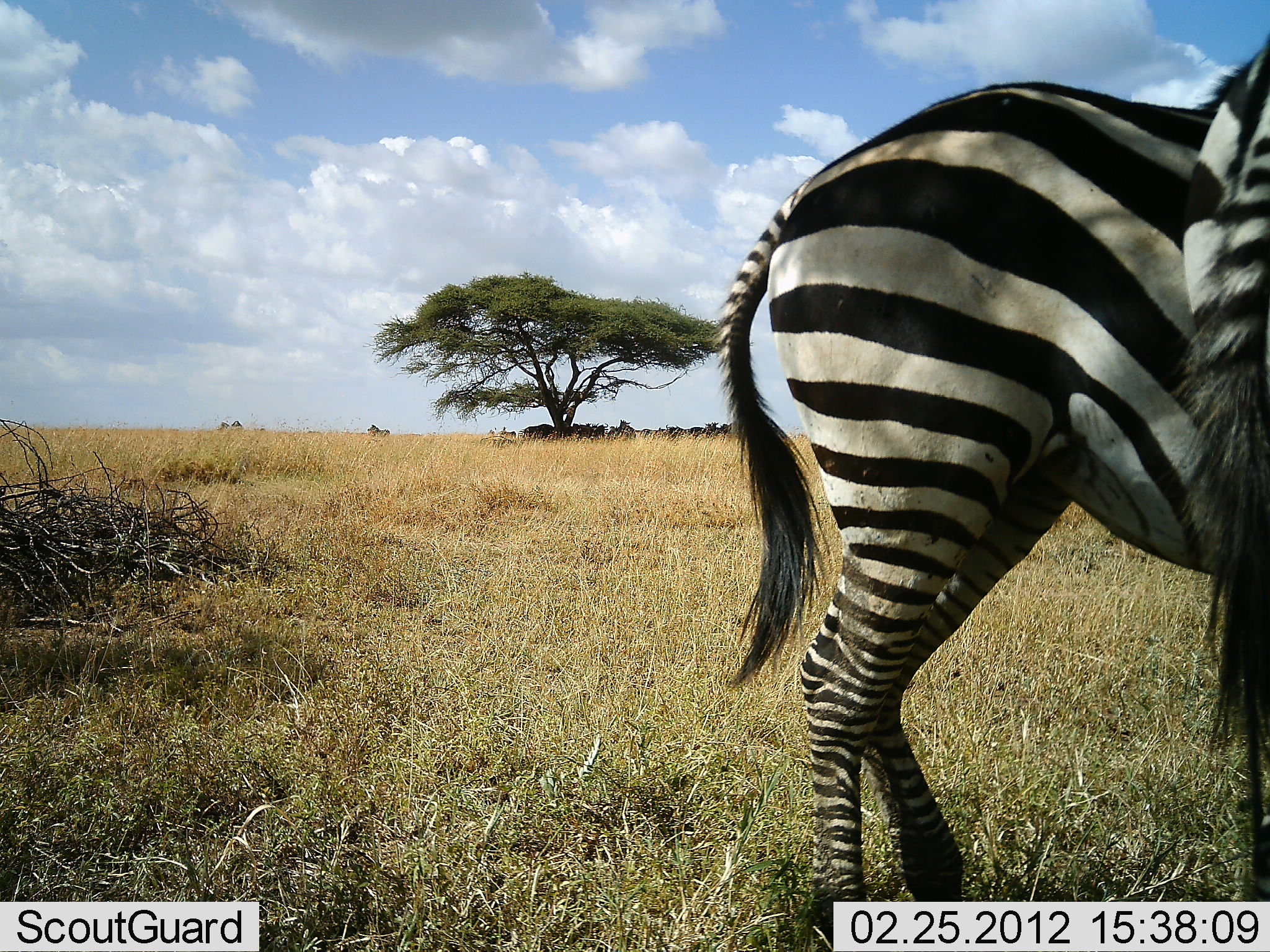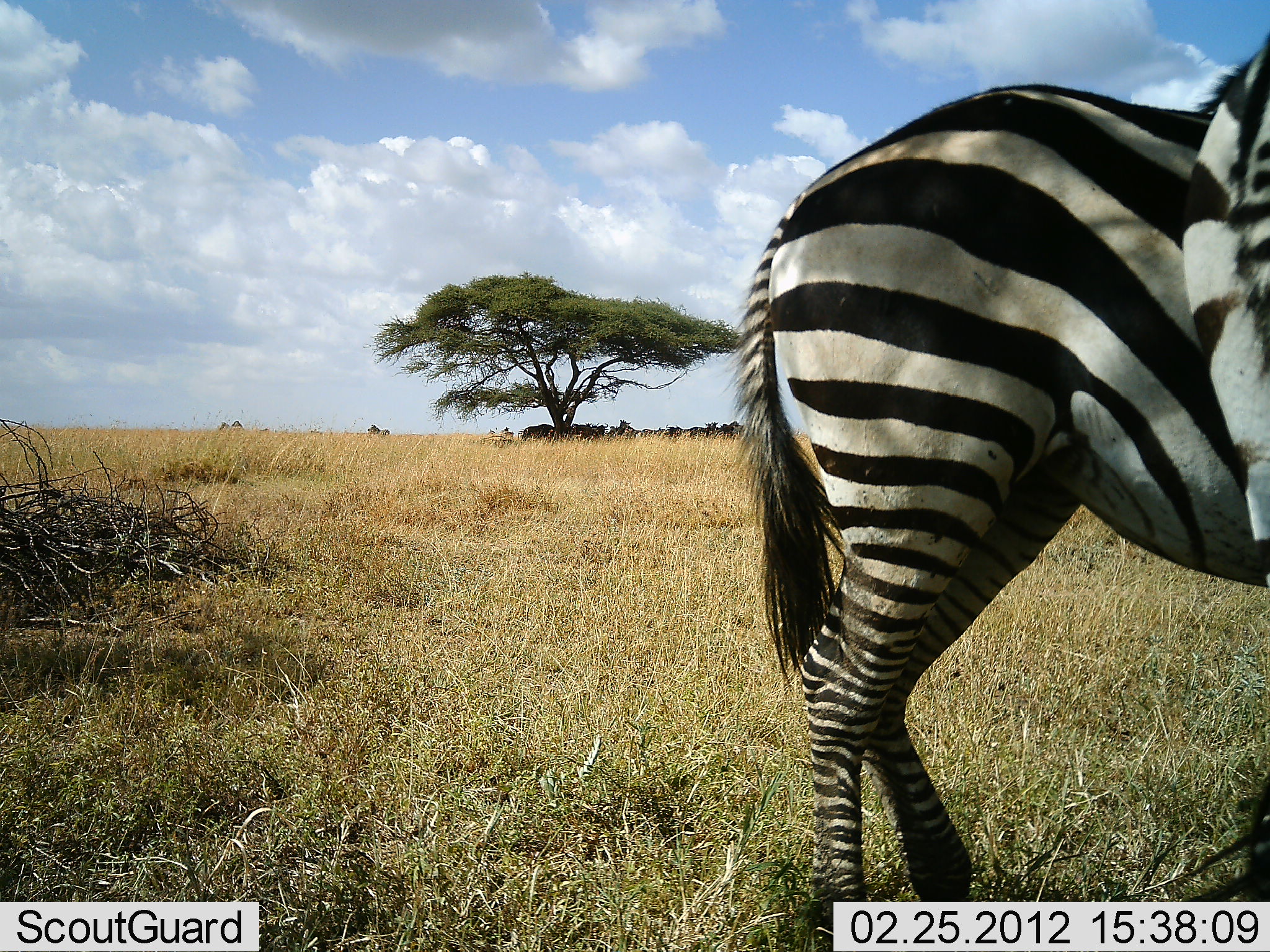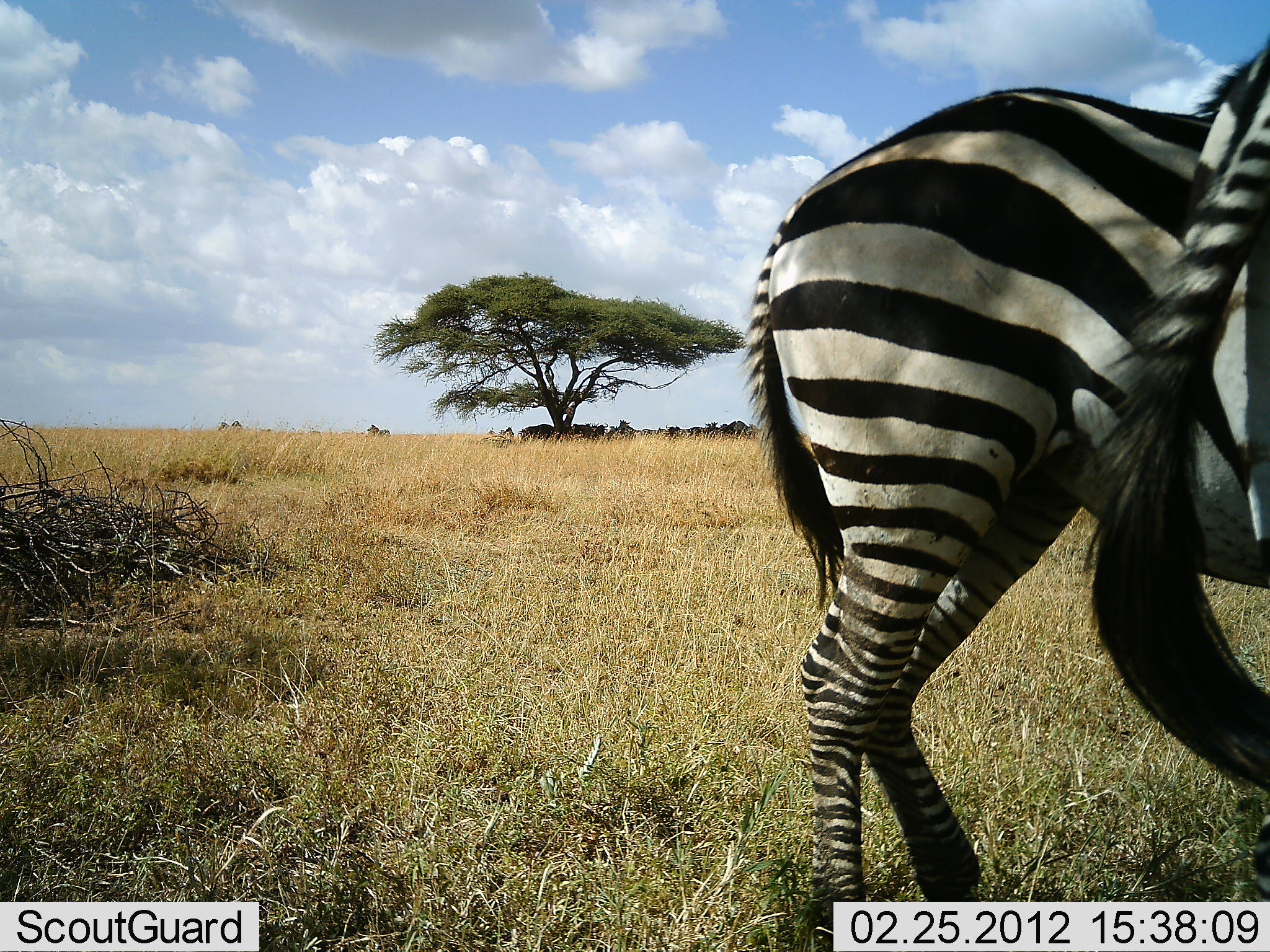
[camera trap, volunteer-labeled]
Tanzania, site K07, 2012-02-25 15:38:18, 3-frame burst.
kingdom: Animalia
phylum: Chordata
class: Mammalia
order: Perissodactyla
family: Equidae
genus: Equus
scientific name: Equus quagga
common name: plains zebra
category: zebra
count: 2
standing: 95%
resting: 0%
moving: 0%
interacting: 0%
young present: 0%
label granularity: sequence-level